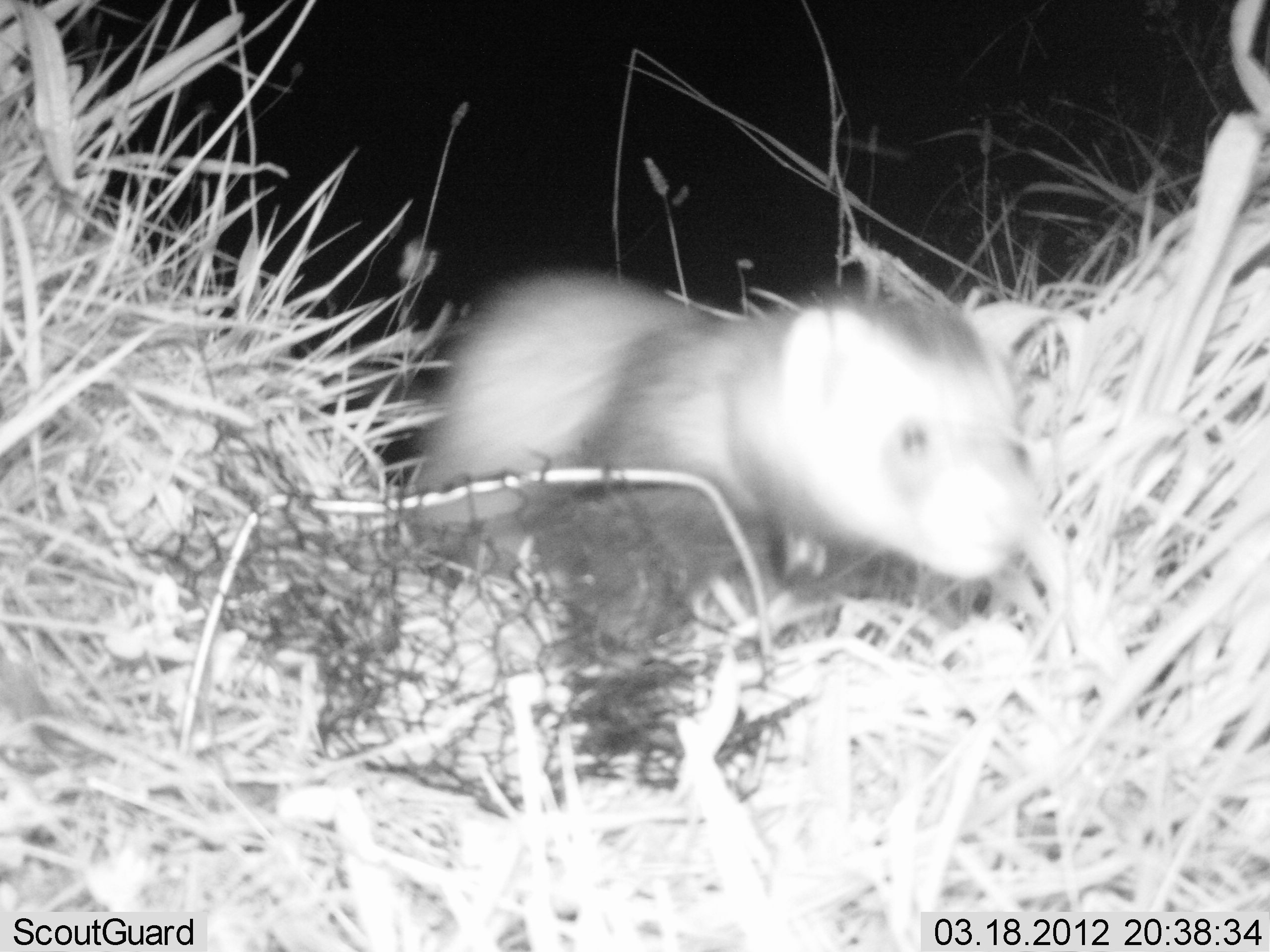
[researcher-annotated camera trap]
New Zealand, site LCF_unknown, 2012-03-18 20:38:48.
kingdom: Animalia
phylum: Chordata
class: Mammalia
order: Carnivora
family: Mustelidae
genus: Mustela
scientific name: Mustela furo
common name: ferret